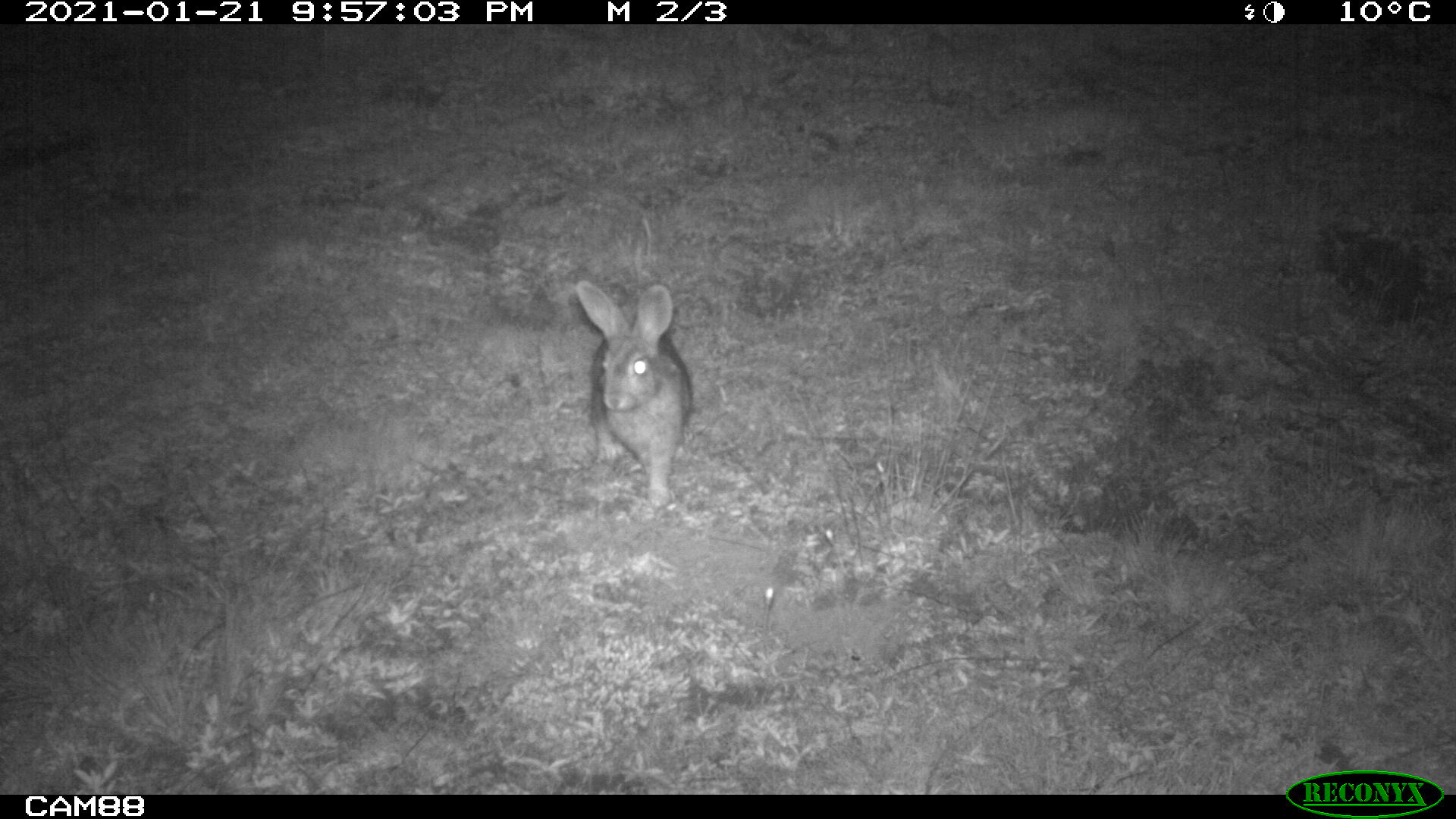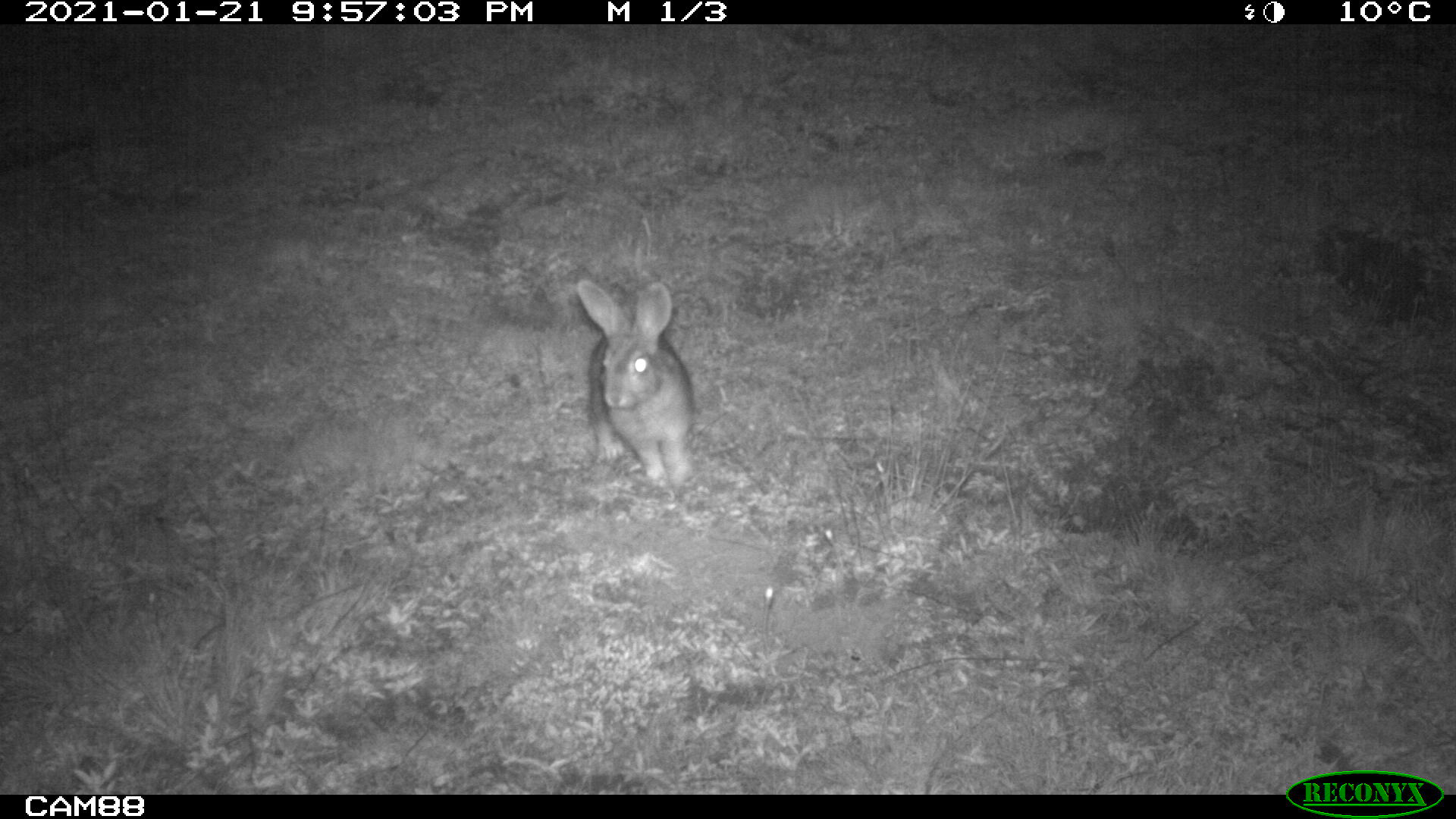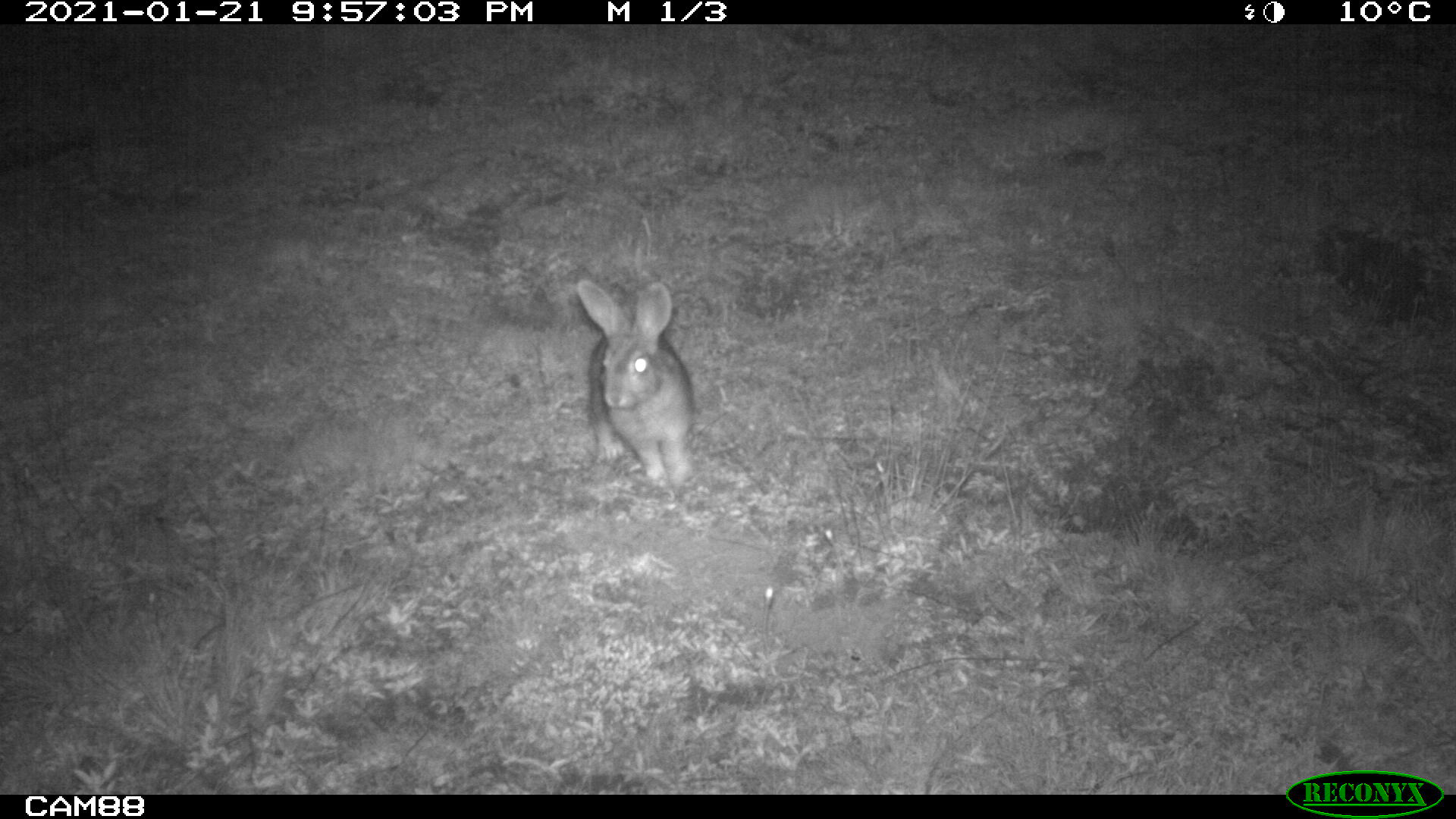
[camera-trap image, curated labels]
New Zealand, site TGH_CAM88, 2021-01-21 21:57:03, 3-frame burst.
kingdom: Animalia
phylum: Chordata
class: Mammalia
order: Lagomorpha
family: Leporidae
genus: Oryctolagus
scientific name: Oryctolagus cuniculus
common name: european rabbit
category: rabbit